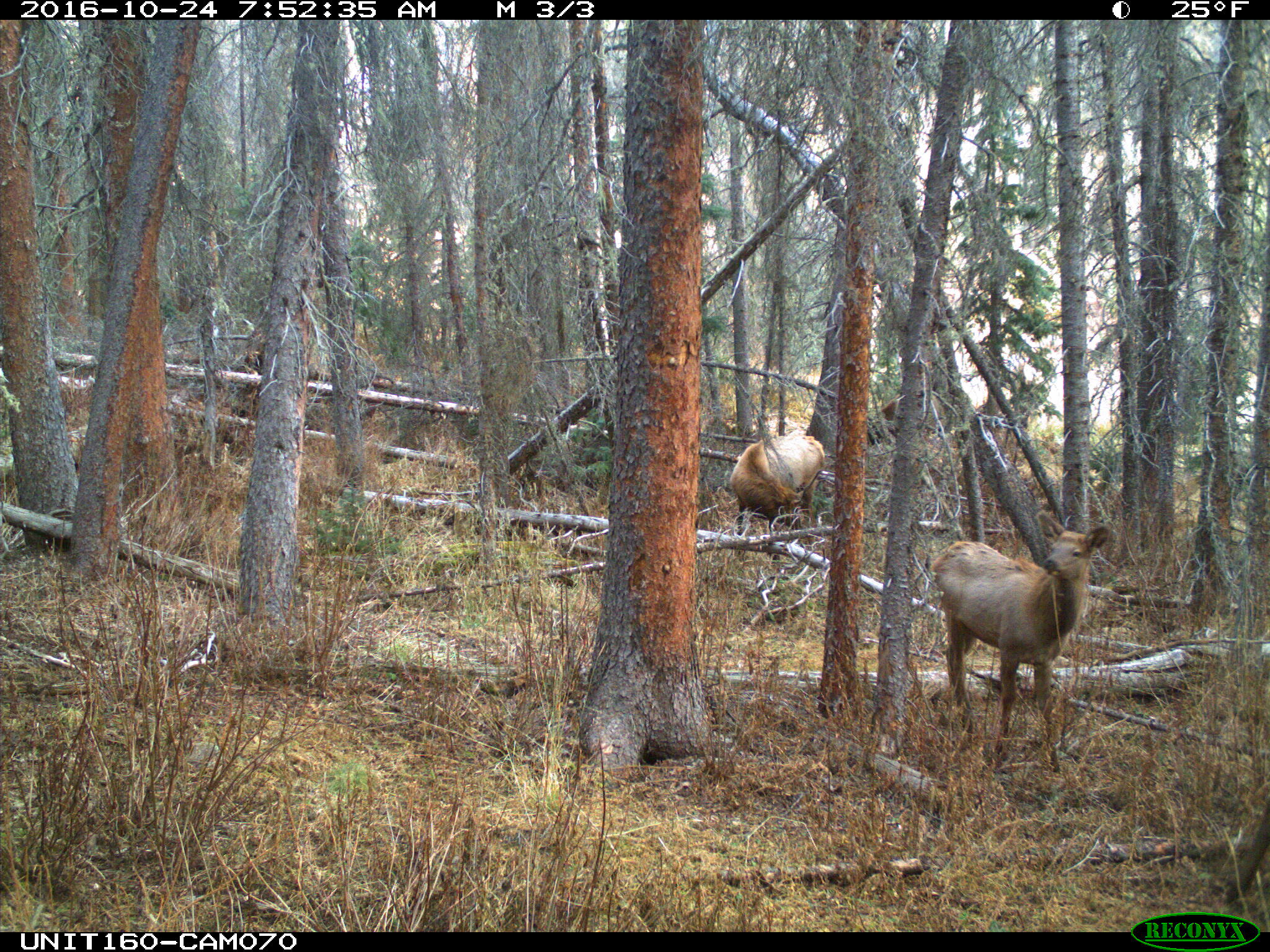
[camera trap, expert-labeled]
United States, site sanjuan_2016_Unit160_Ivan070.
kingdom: Animalia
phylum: Chordata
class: Mammalia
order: Artiodactyla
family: Cervidae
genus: Cervus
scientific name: Cervus elaphus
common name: red deer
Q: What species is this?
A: Cervus elaphus (red deer).